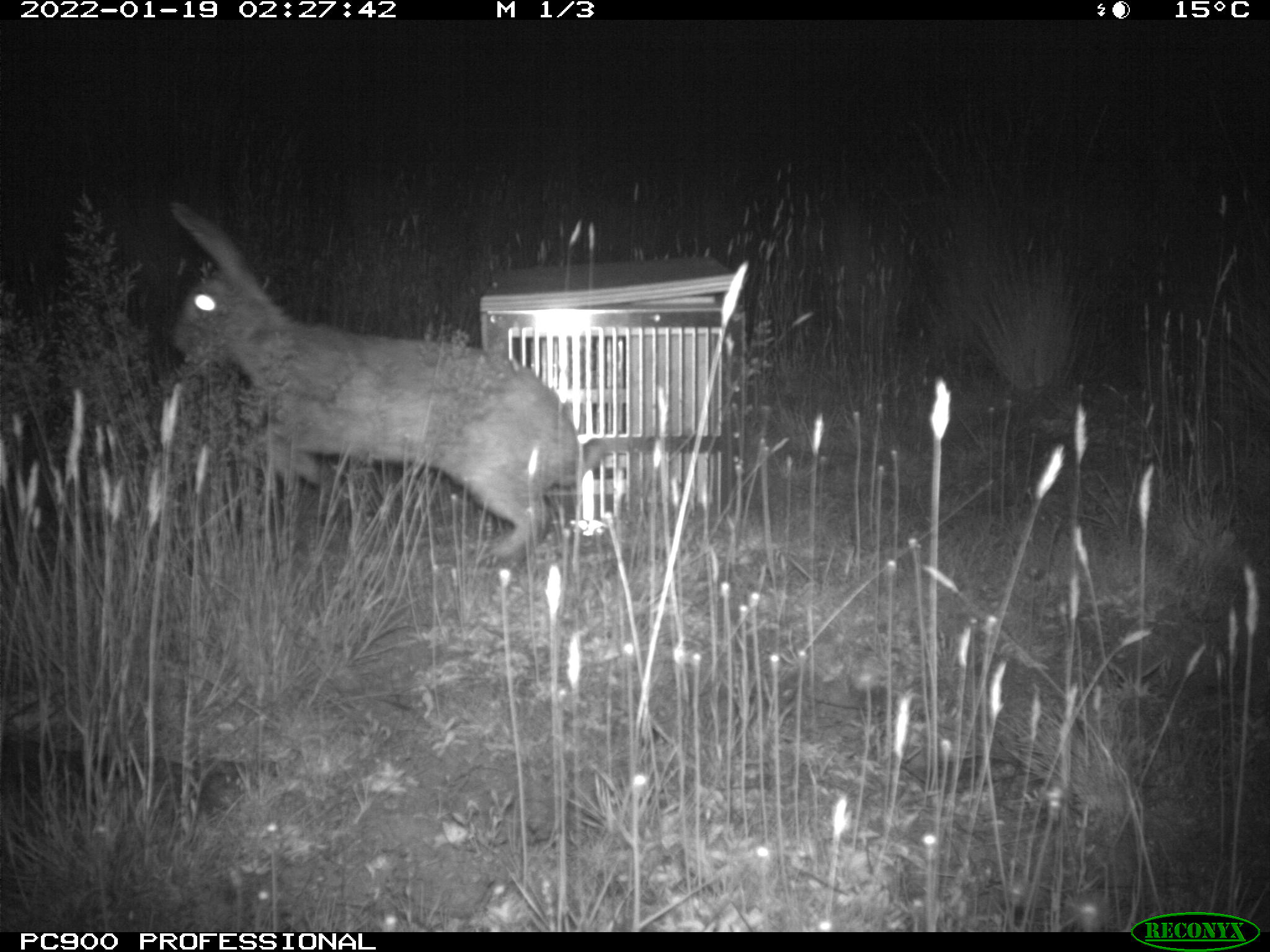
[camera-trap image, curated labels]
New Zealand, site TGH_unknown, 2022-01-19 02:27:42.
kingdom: Animalia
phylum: Chordata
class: Mammalia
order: Lagomorpha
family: Leporidae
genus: Oryctolagus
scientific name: Oryctolagus cuniculus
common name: european rabbit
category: rabbit